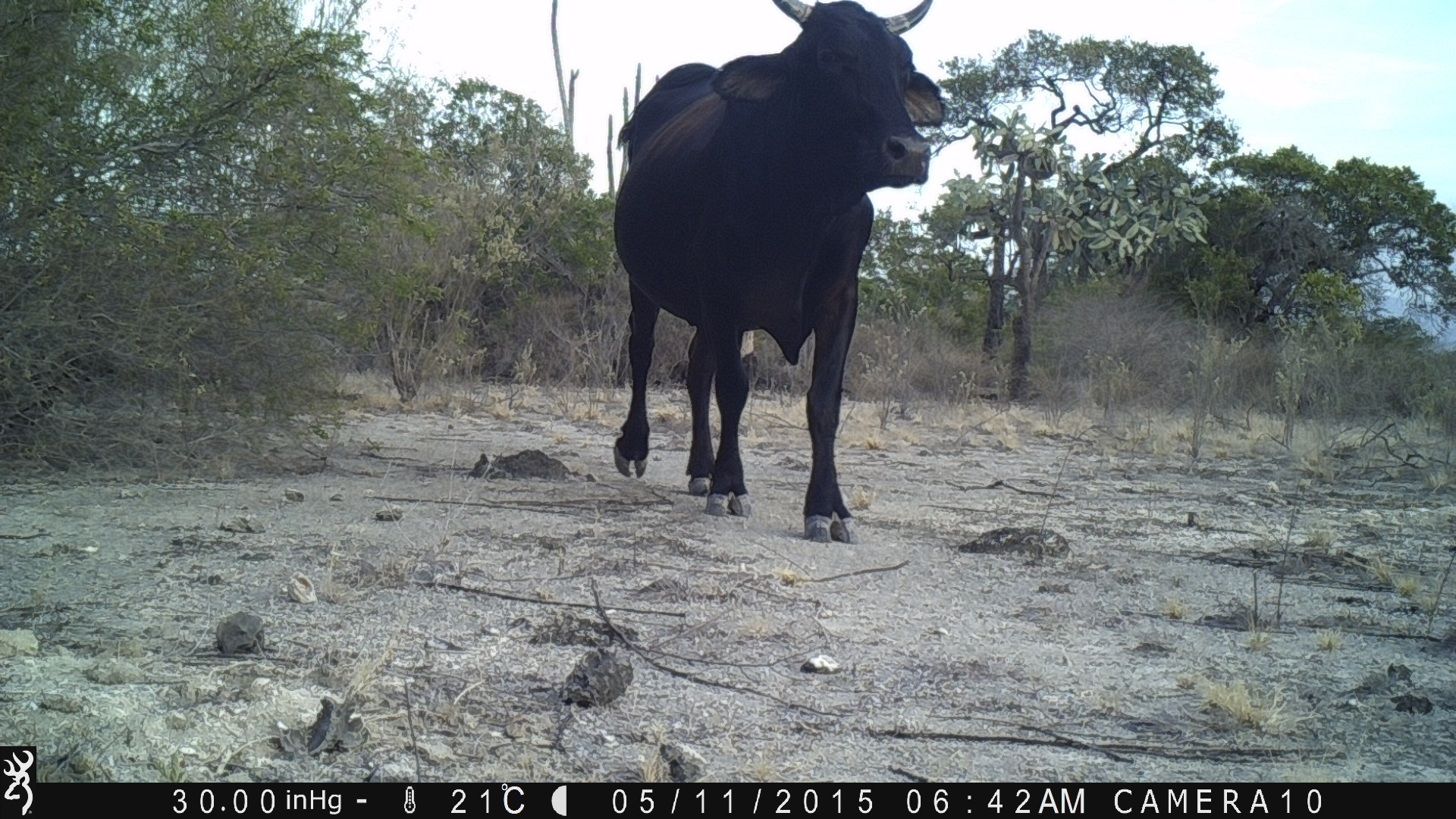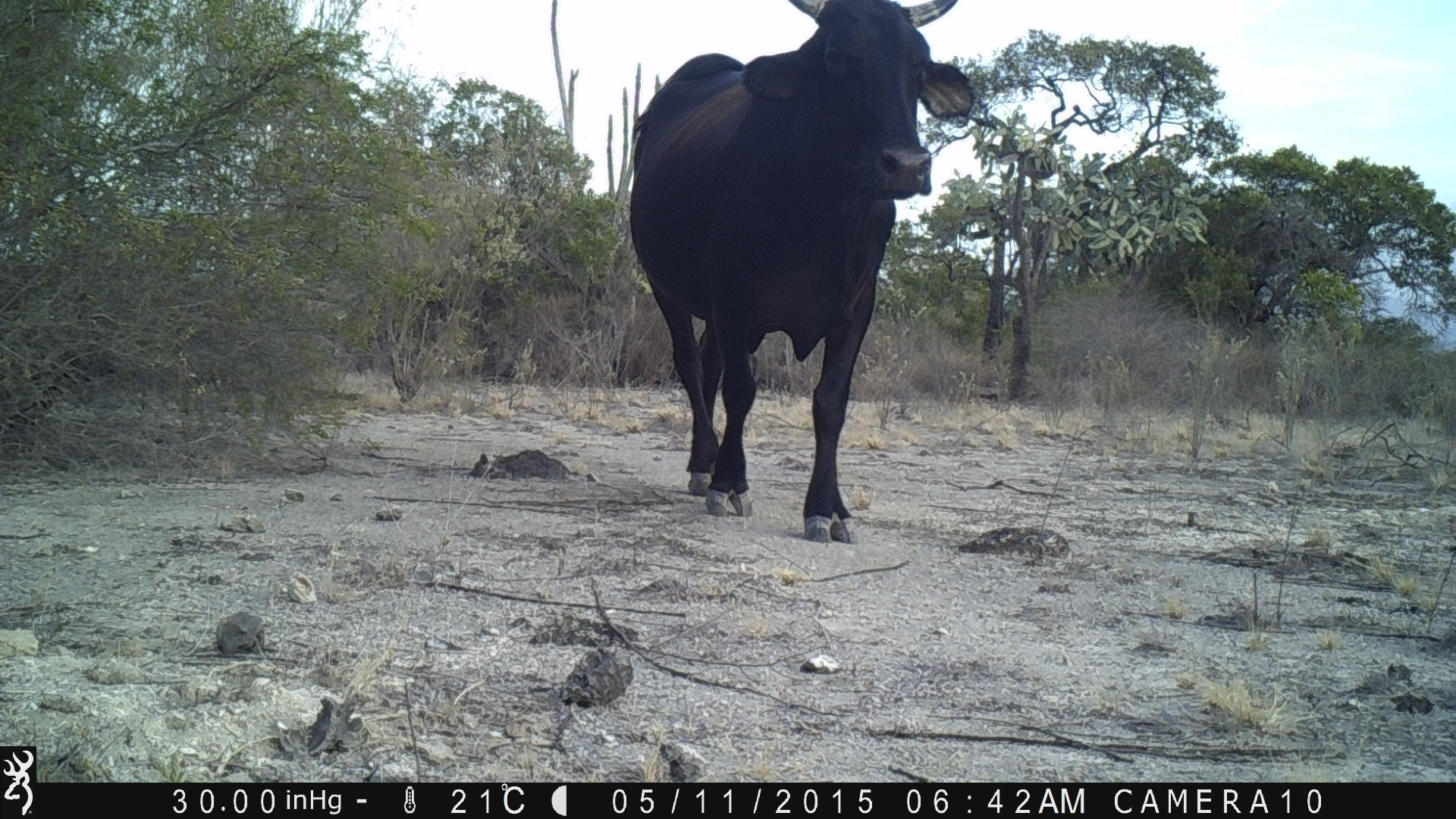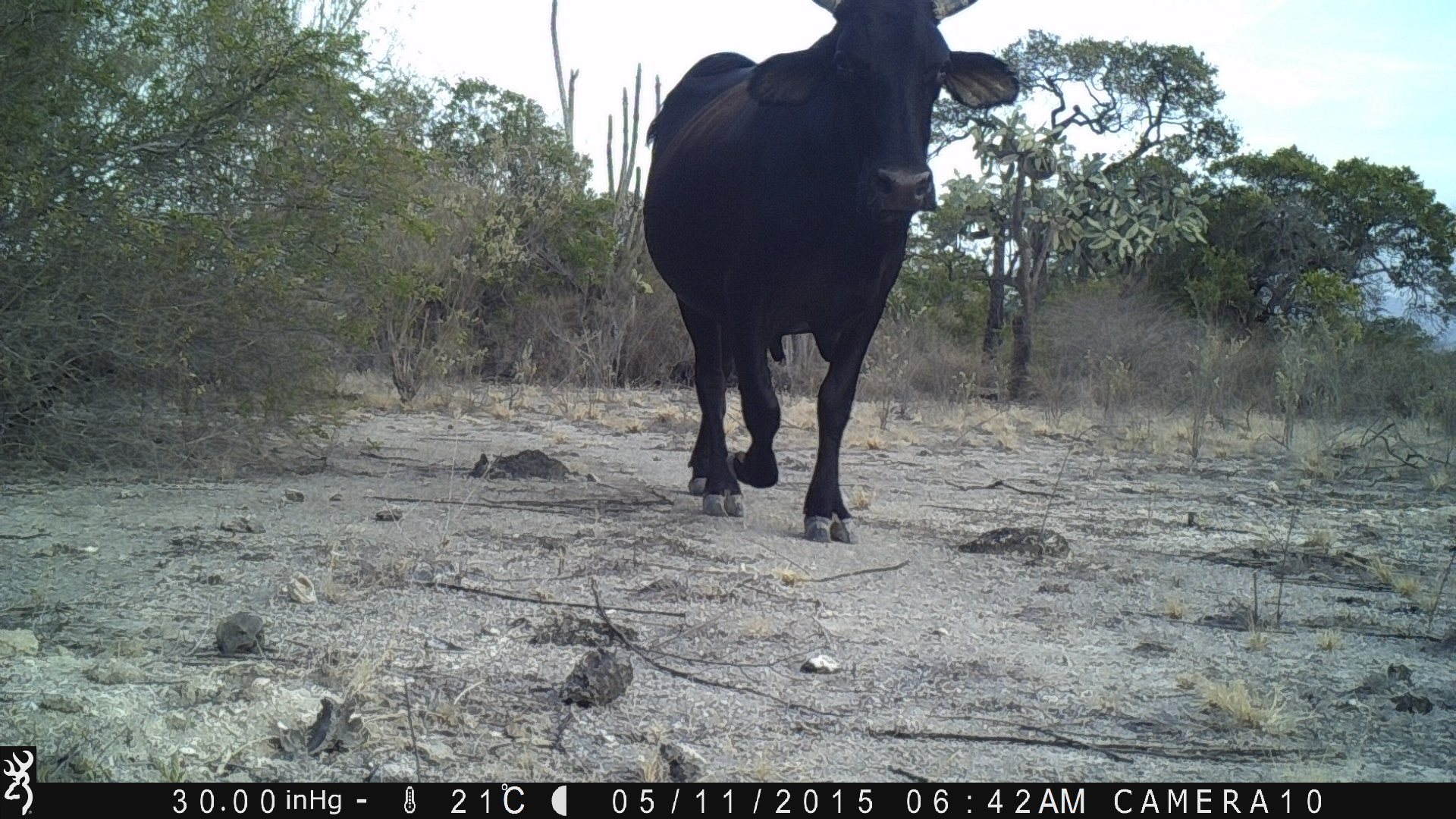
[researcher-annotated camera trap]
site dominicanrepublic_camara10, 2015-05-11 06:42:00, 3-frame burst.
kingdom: Animalia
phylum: Chordata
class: Mammalia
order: Artiodactyla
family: Bovidae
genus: Bos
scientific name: Bos taurus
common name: cattle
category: cow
Cow (cattle) (Bos taurus).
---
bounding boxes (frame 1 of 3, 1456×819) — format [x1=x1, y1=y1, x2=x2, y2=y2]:
cow: [x1=603, y1=0, x2=951, y2=547]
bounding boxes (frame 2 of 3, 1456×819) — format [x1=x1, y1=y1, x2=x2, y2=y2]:
cow: [x1=616, y1=0, x2=980, y2=551]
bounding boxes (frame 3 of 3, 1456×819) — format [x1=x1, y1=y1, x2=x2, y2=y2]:
cow: [x1=632, y1=10, x2=1026, y2=548]